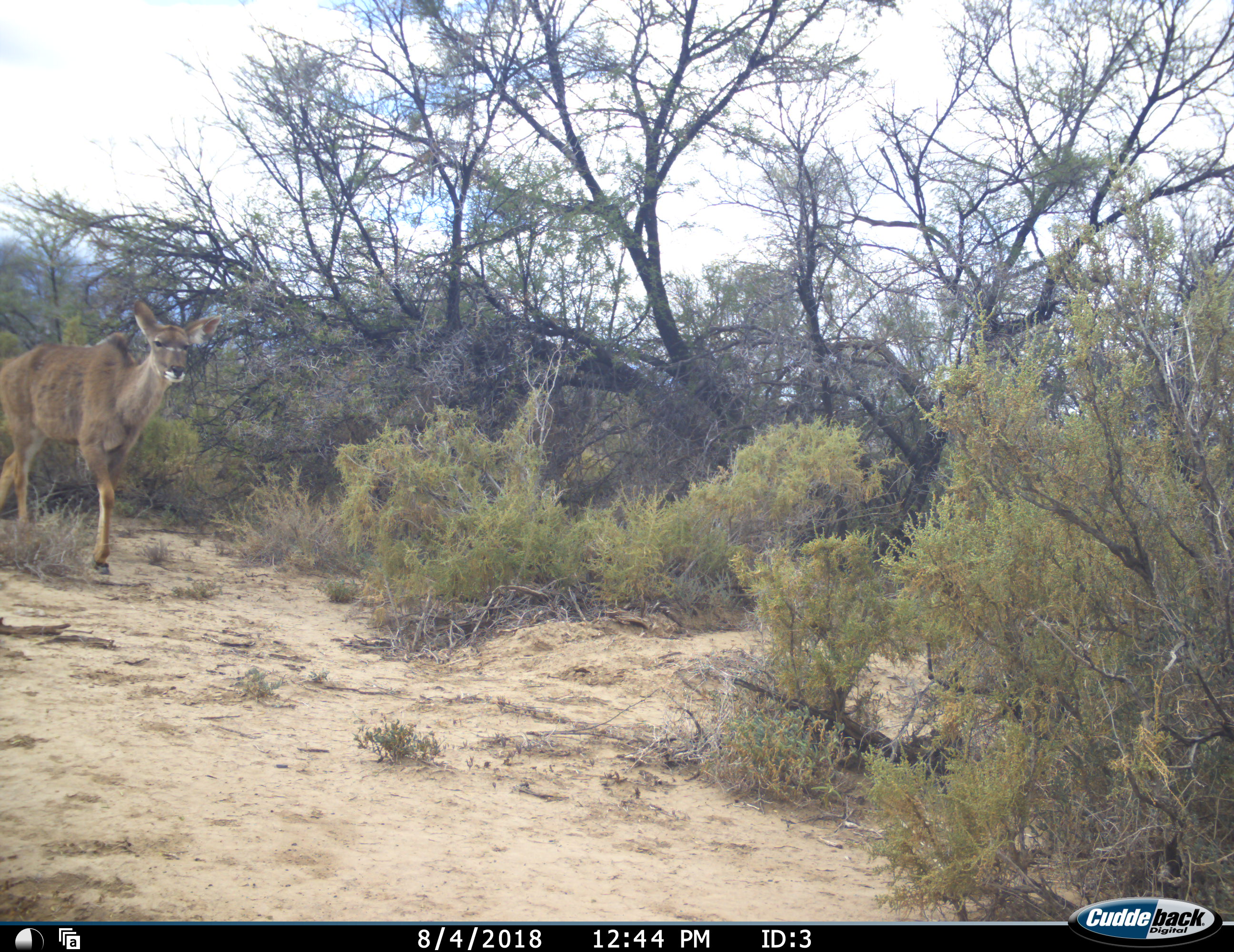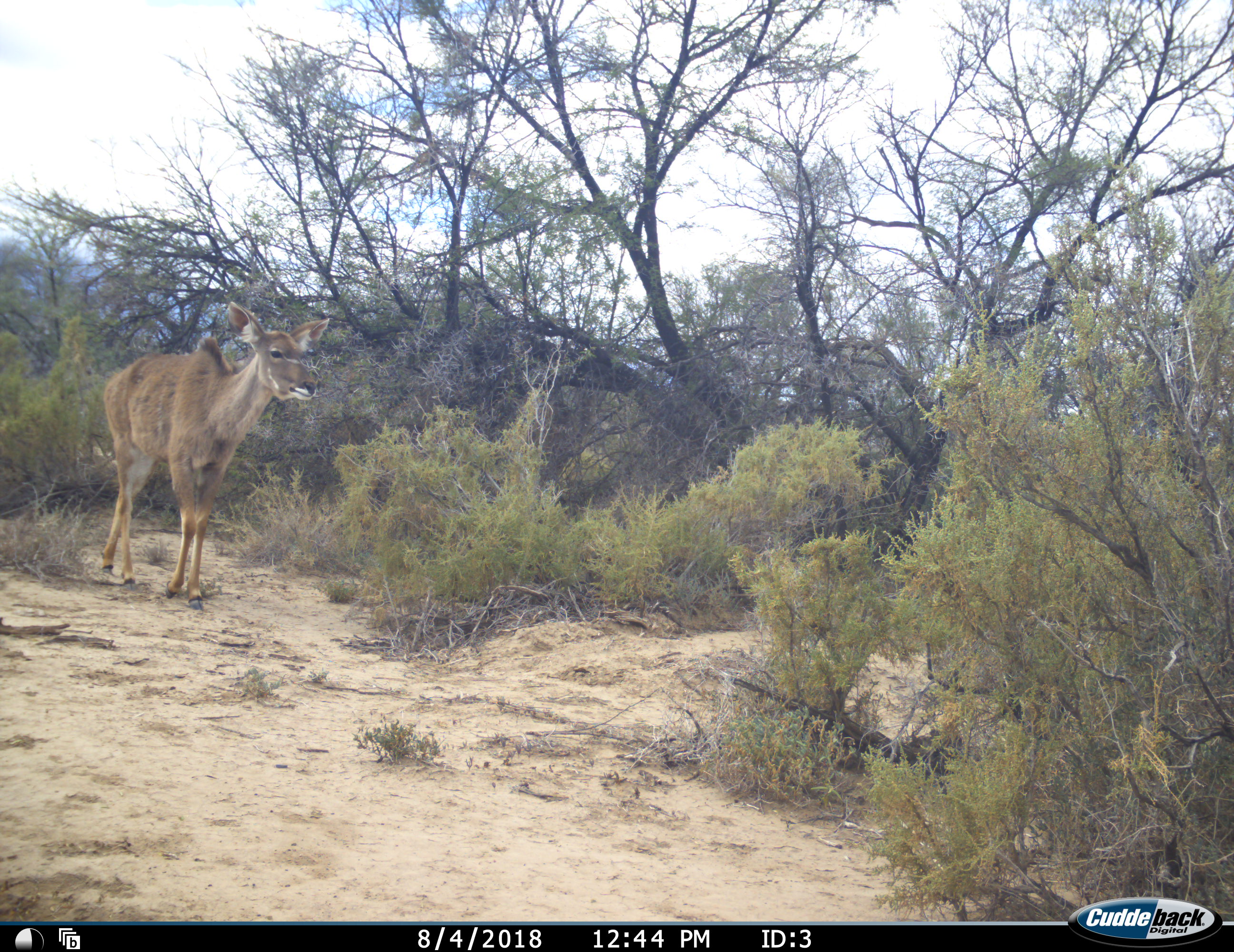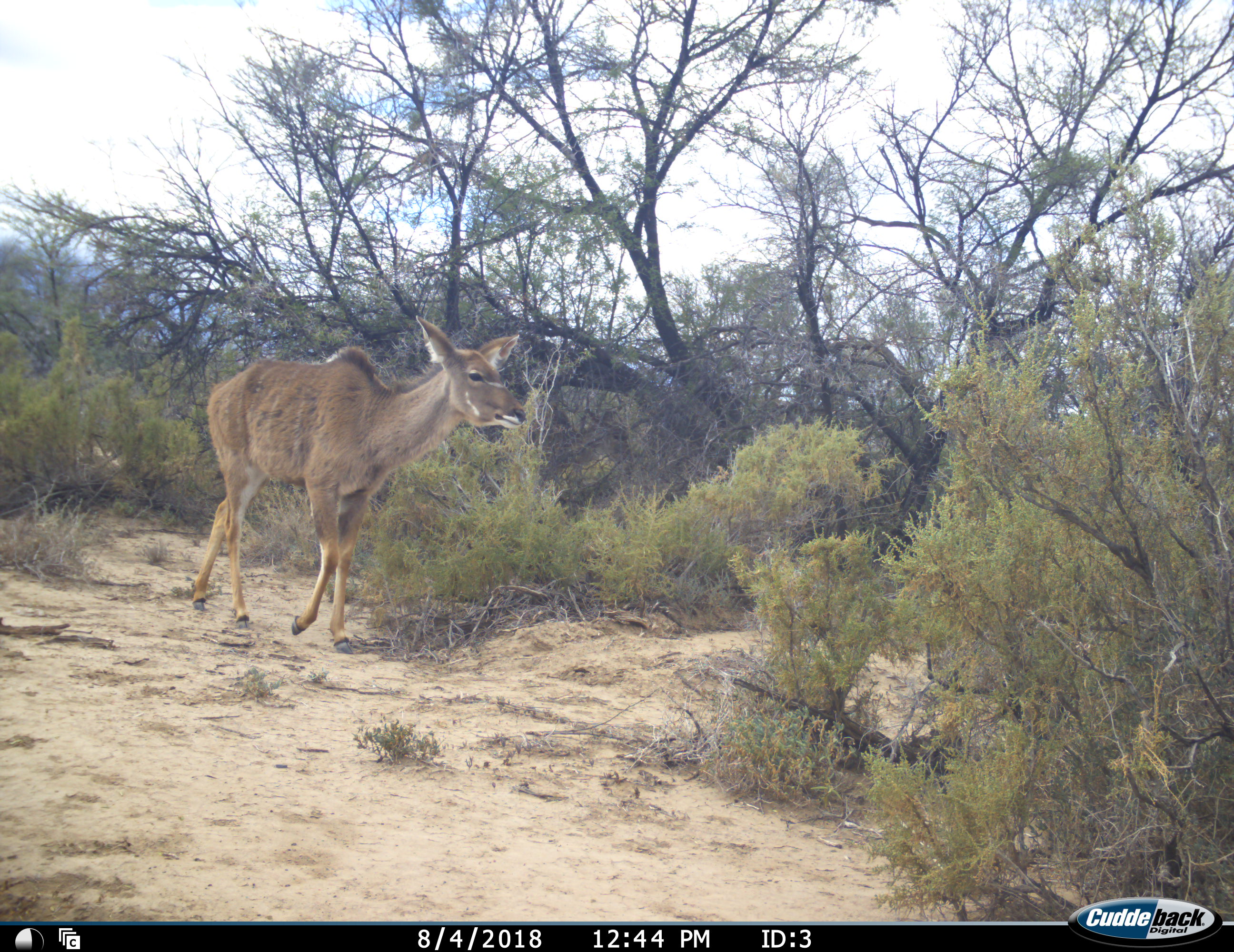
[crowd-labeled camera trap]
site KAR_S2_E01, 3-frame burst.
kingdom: Animalia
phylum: Chordata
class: Mammalia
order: Artiodactyla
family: Bovidae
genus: Tragelaphus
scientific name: Tragelaphus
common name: kudu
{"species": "kudu (Tragelaphus)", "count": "1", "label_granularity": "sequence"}